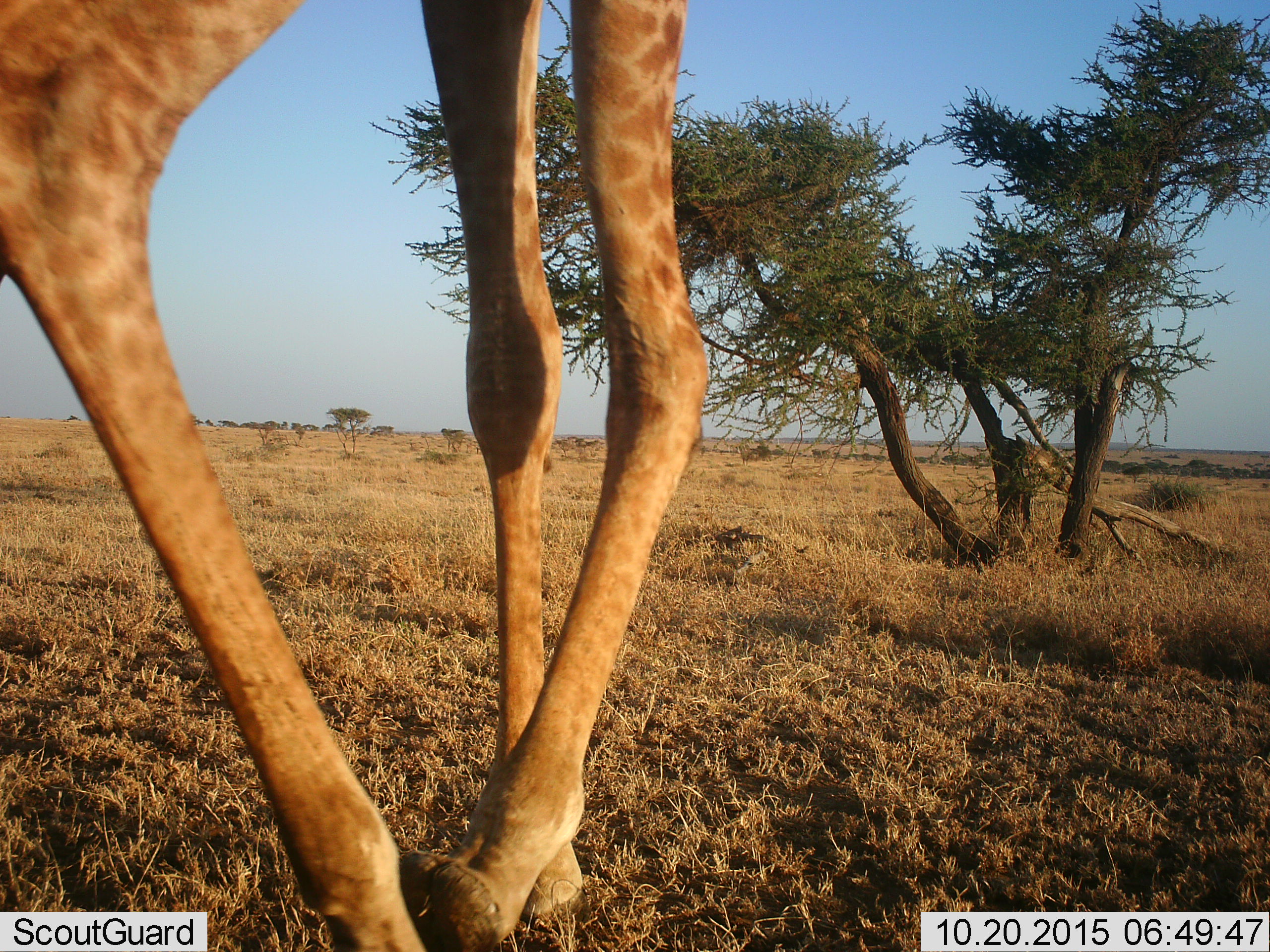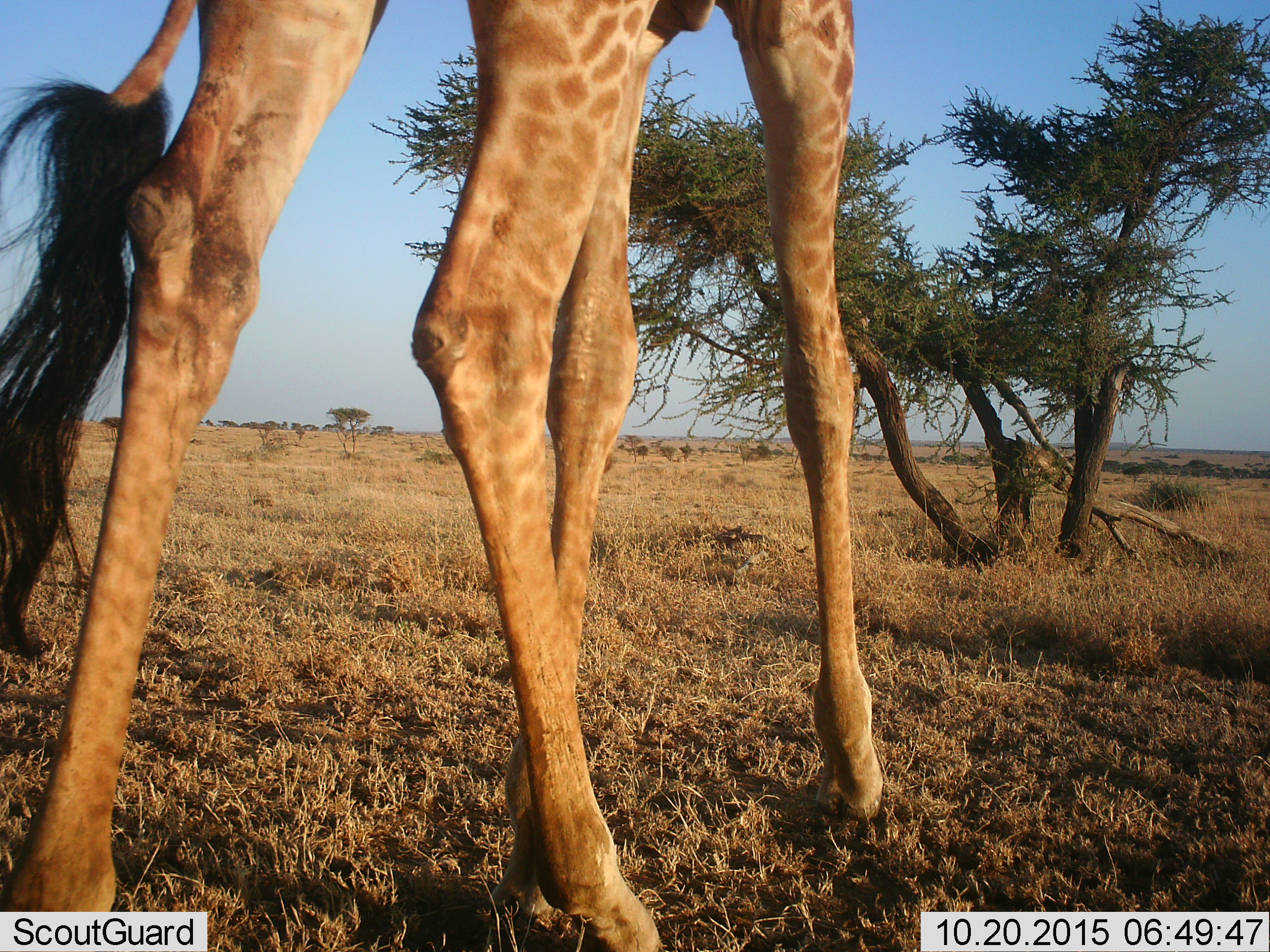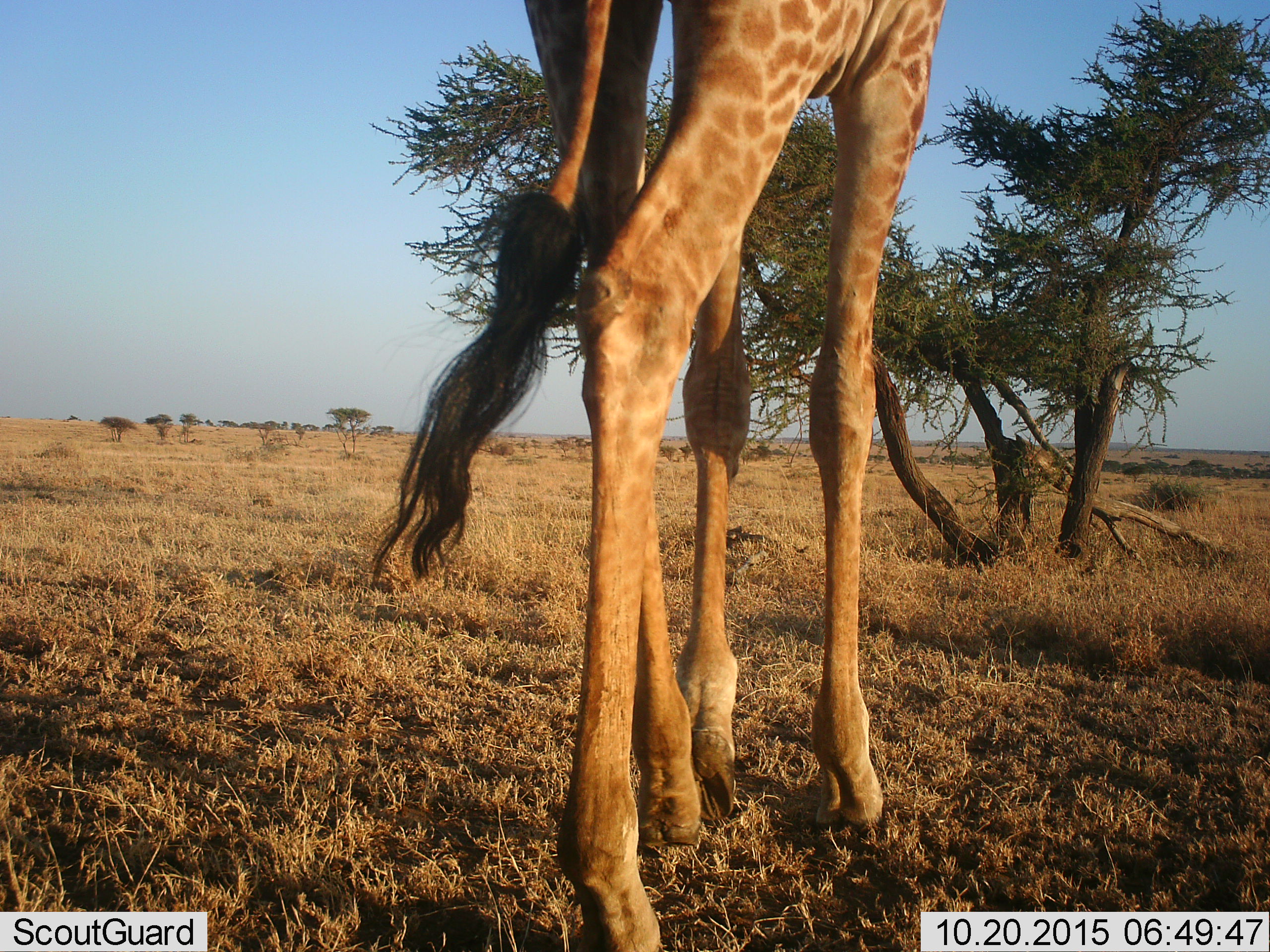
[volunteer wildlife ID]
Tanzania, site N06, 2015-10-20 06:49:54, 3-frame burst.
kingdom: Animalia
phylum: Chordata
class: Mammalia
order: Artiodactyla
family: Giraffidae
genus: Giraffa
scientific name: Giraffa camelopardalis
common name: giraffe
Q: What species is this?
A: Giraffe (Giraffa camelopardalis).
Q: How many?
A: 1.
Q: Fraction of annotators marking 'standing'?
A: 44%.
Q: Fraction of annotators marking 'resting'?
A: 0%.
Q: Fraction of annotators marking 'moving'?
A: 67%.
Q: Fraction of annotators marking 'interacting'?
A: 0%.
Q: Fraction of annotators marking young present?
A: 0%.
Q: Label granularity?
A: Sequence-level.